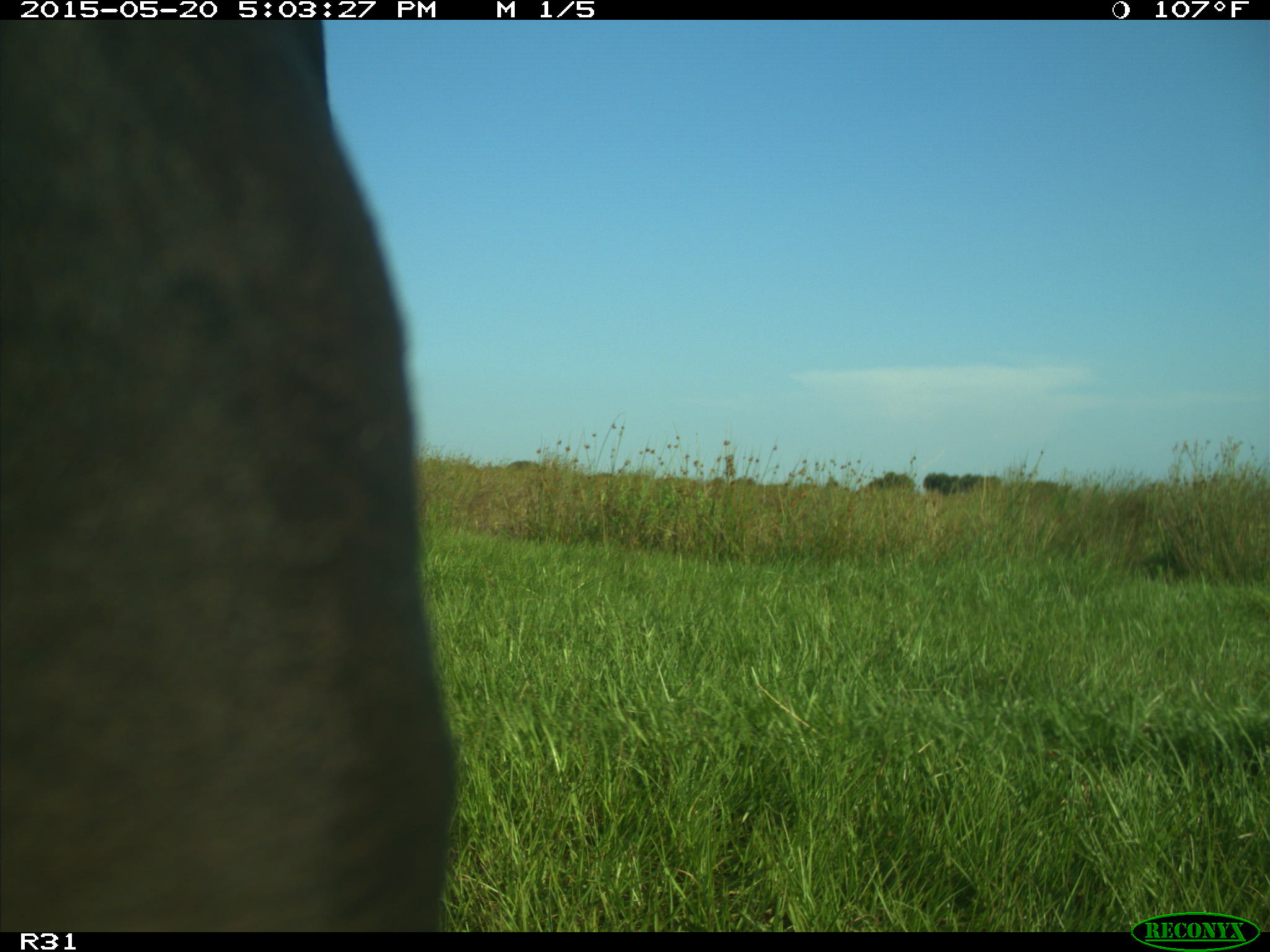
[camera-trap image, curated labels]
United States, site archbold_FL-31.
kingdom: Animalia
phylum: Chordata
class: Mammalia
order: Artiodactyla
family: Bovidae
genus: Bos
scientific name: Bos taurus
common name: domestic cow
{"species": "Bos taurus (domestic cow)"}